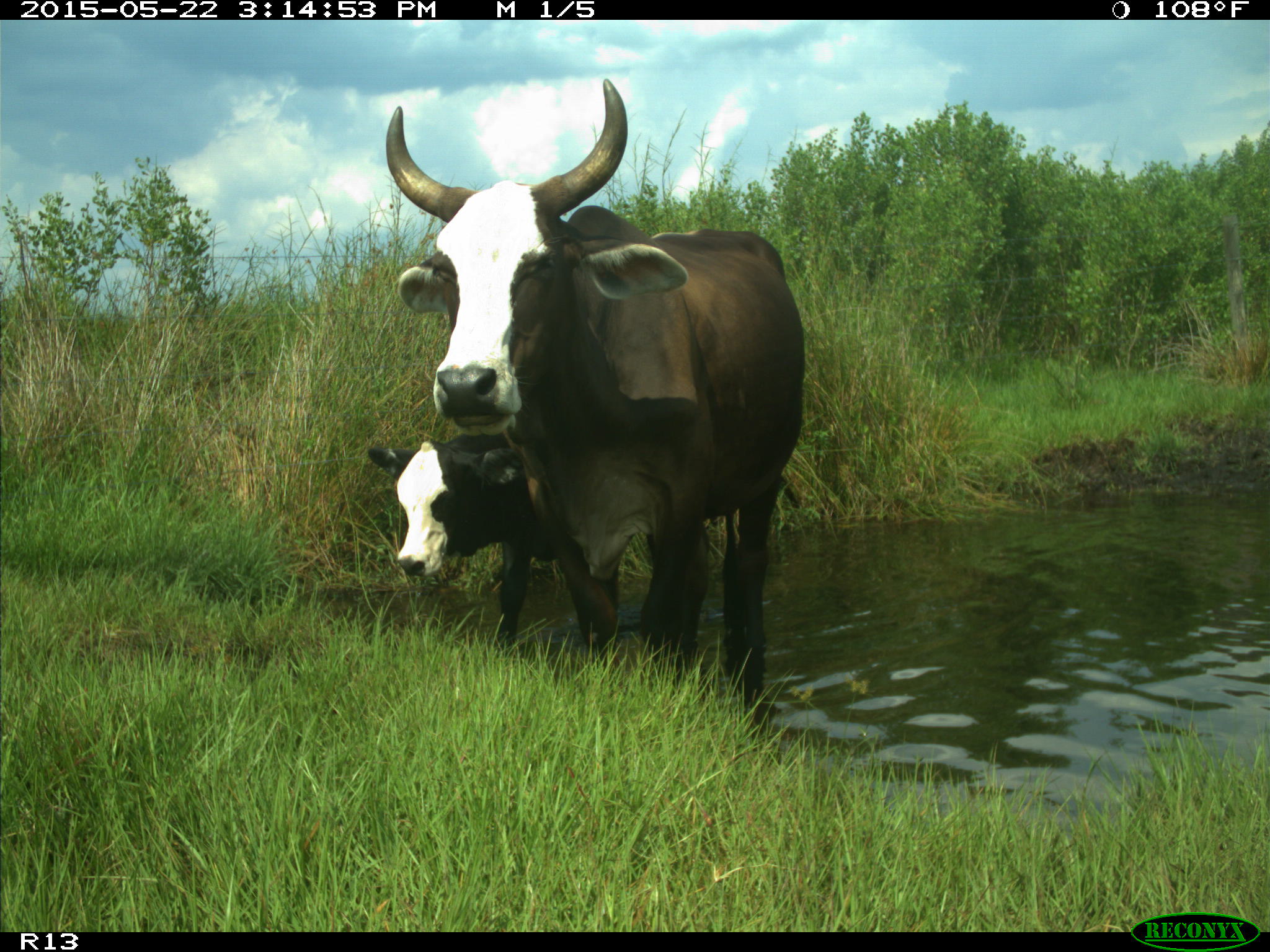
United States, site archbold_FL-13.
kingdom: Animalia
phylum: Chordata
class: Mammalia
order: Artiodactyla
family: Bovidae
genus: Bos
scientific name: Bos taurus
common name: domestic cow